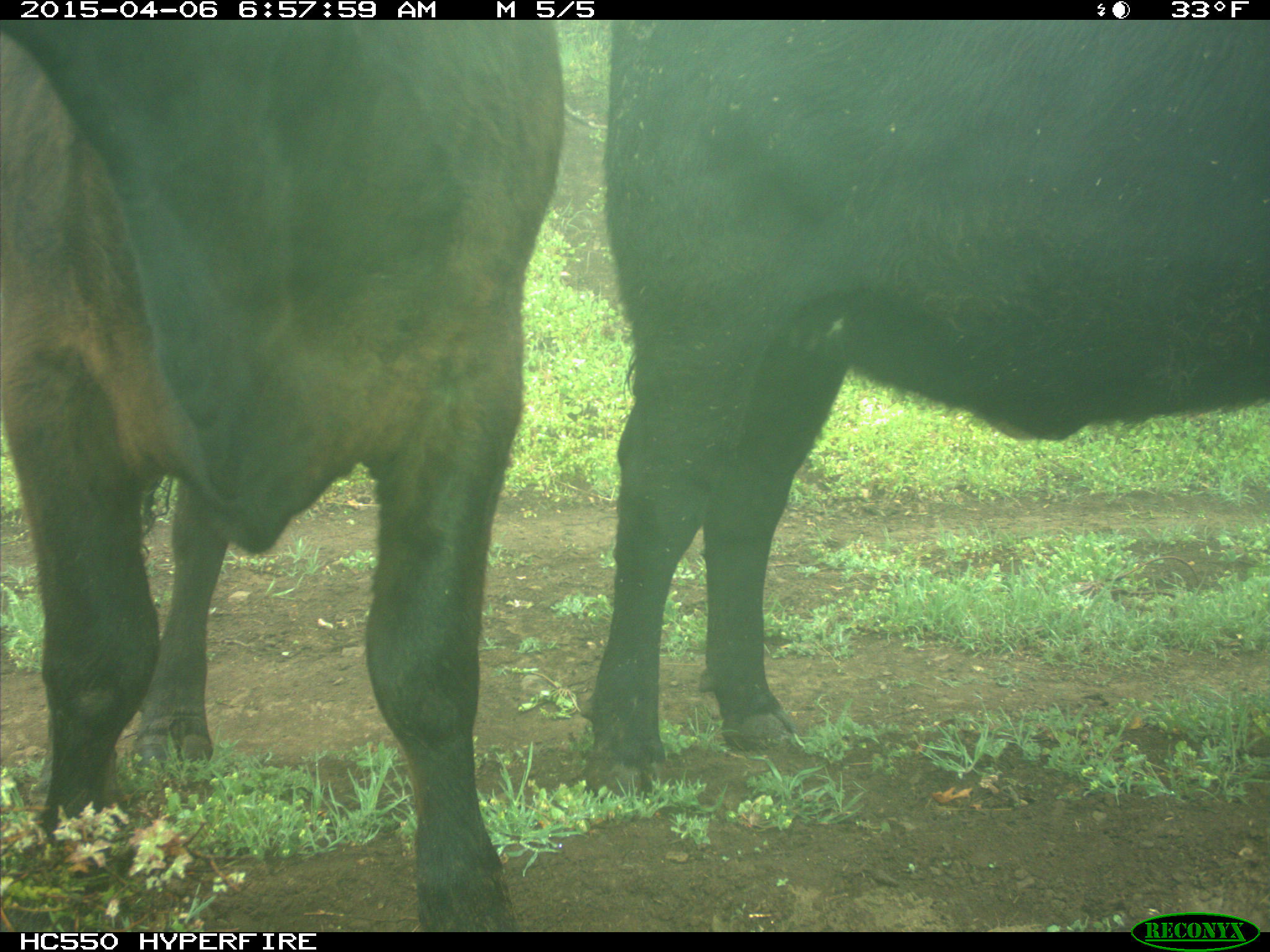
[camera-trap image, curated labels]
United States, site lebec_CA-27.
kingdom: Animalia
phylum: Chordata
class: Mammalia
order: Artiodactyla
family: Bovidae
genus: Bos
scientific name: Bos taurus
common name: domestic cow